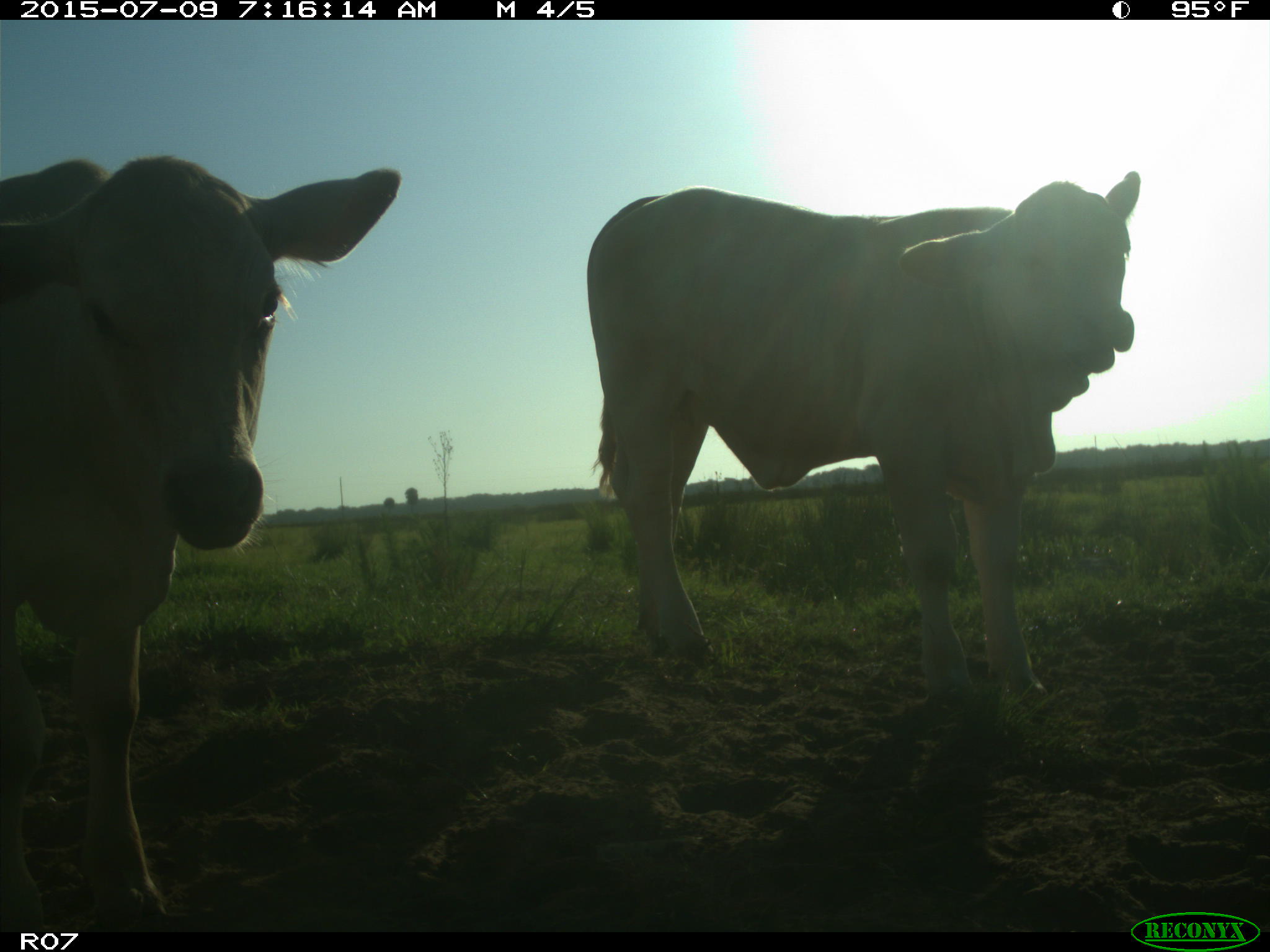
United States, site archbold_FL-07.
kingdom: Animalia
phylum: Chordata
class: Mammalia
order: Artiodactyla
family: Bovidae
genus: Bos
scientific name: Bos taurus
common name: domestic cow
Bos taurus (domestic cow).